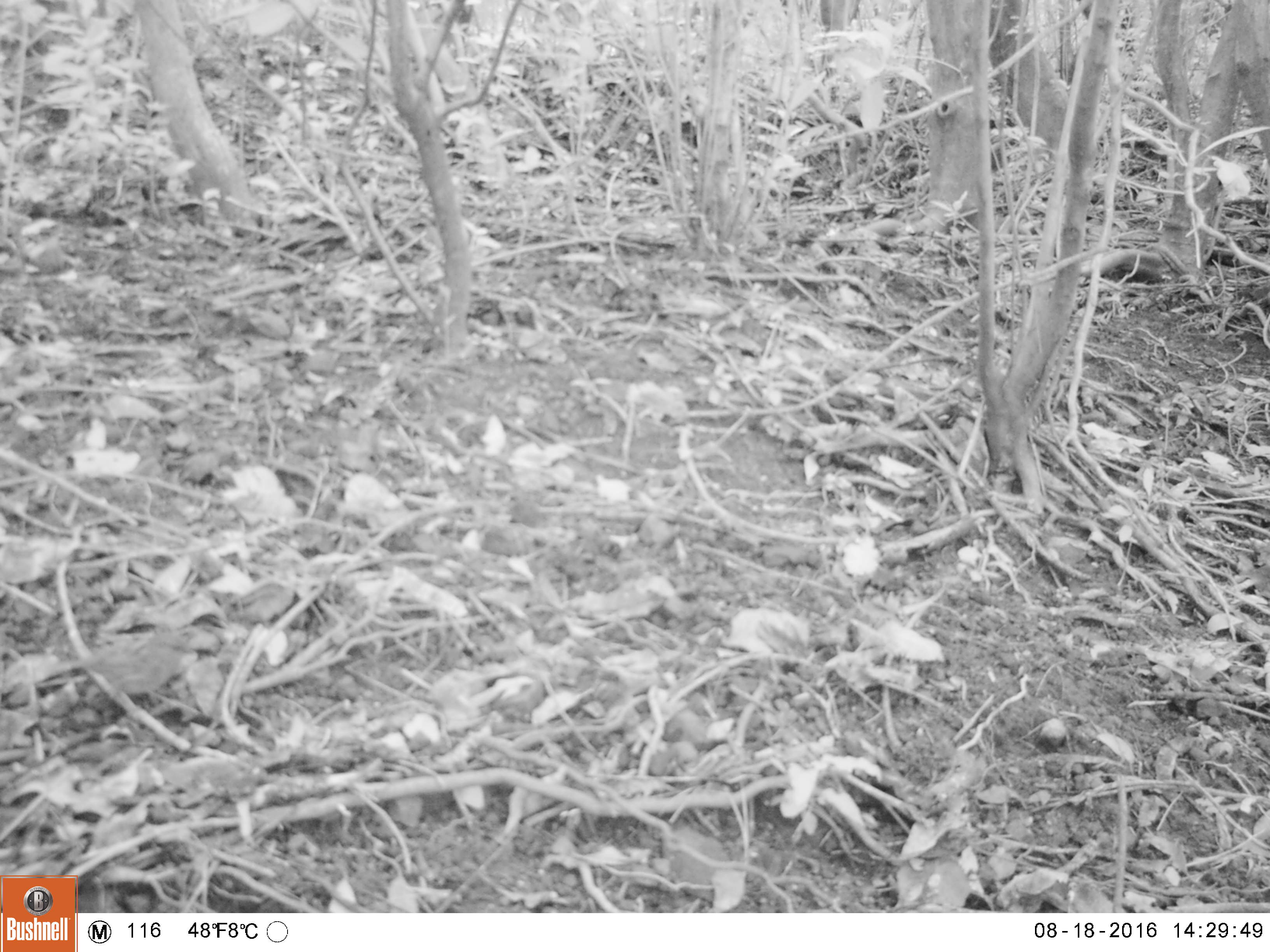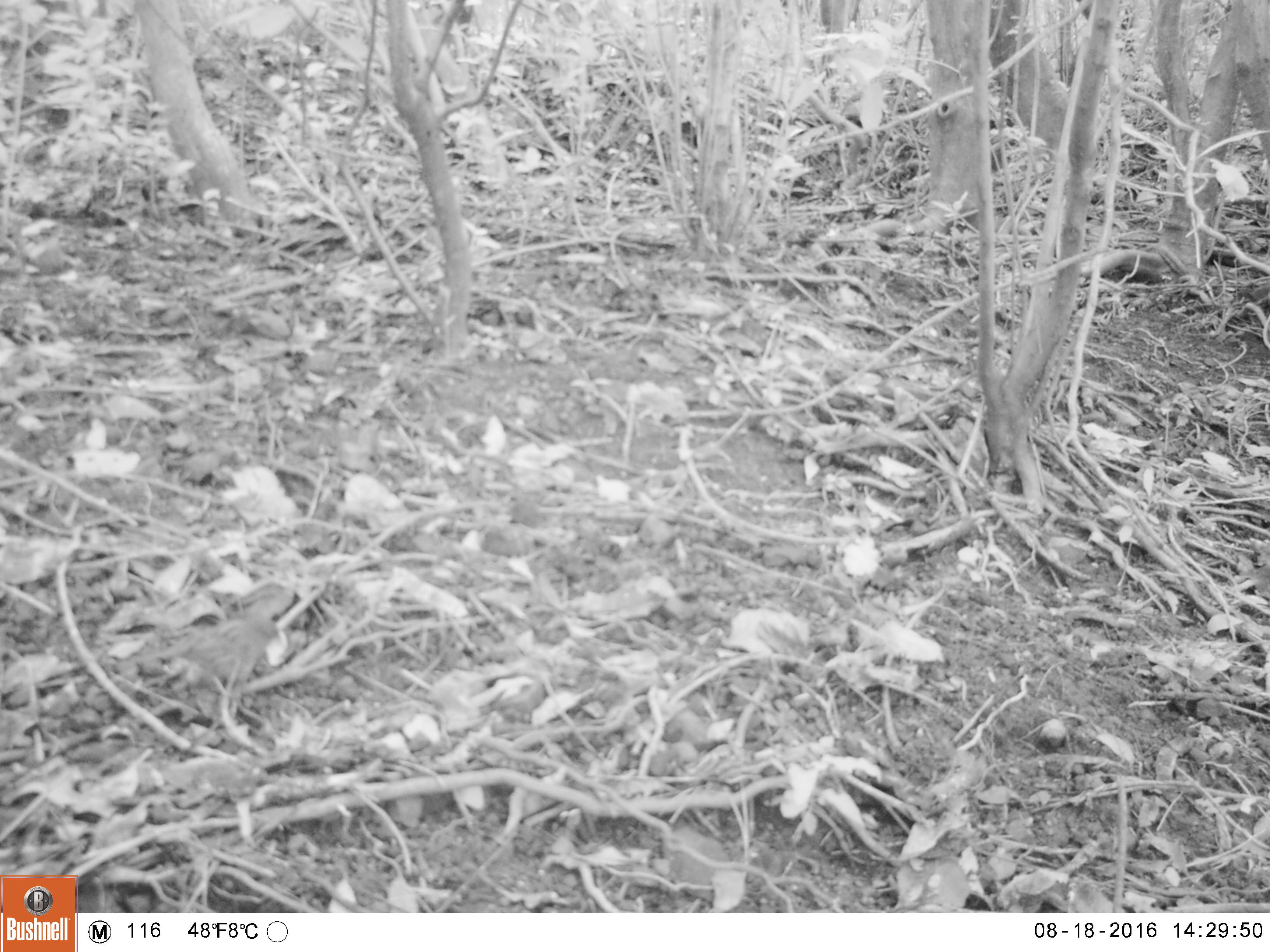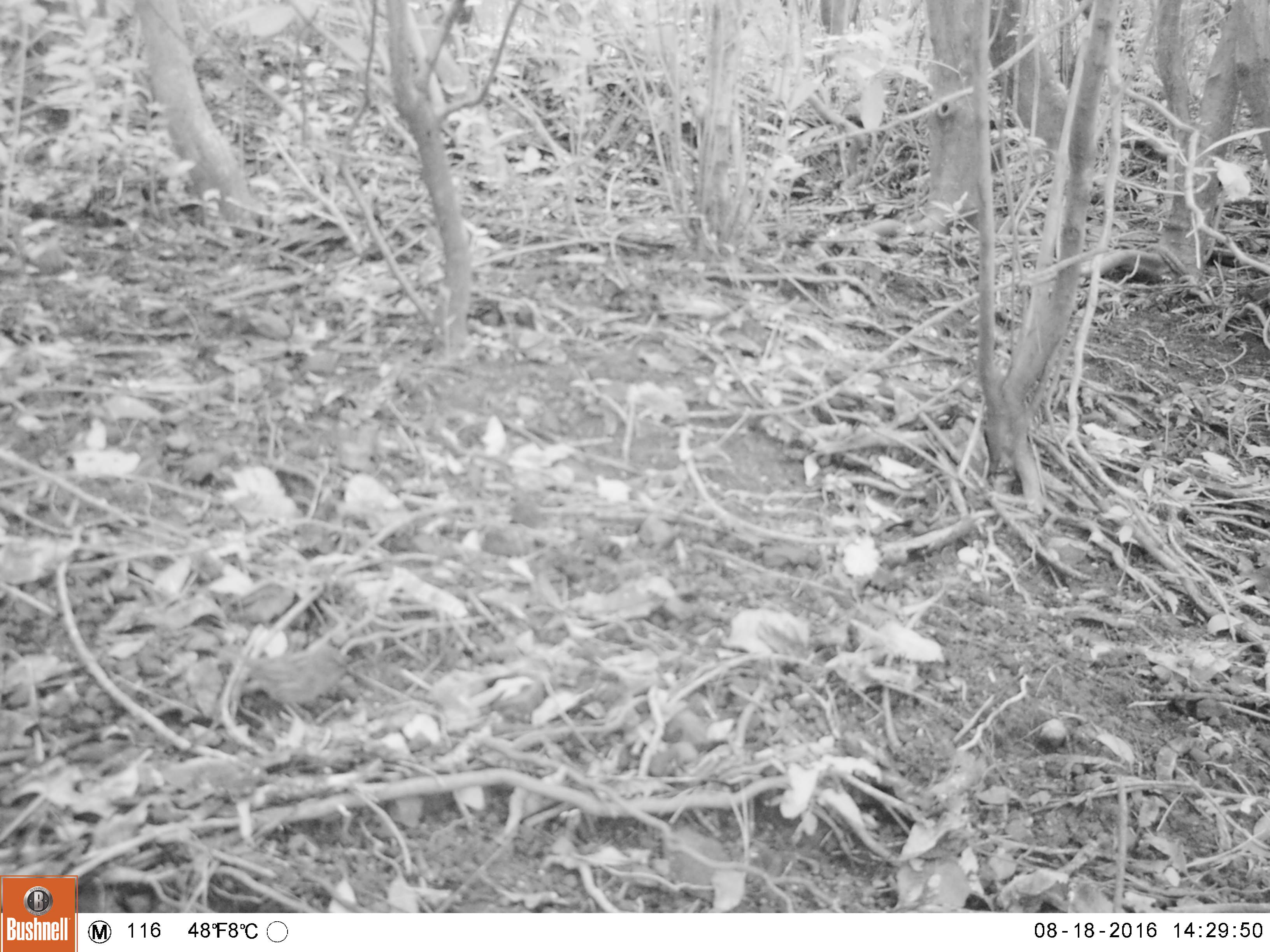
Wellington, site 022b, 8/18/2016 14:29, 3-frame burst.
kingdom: Animalia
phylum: Chordata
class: Aves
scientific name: Aves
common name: bird